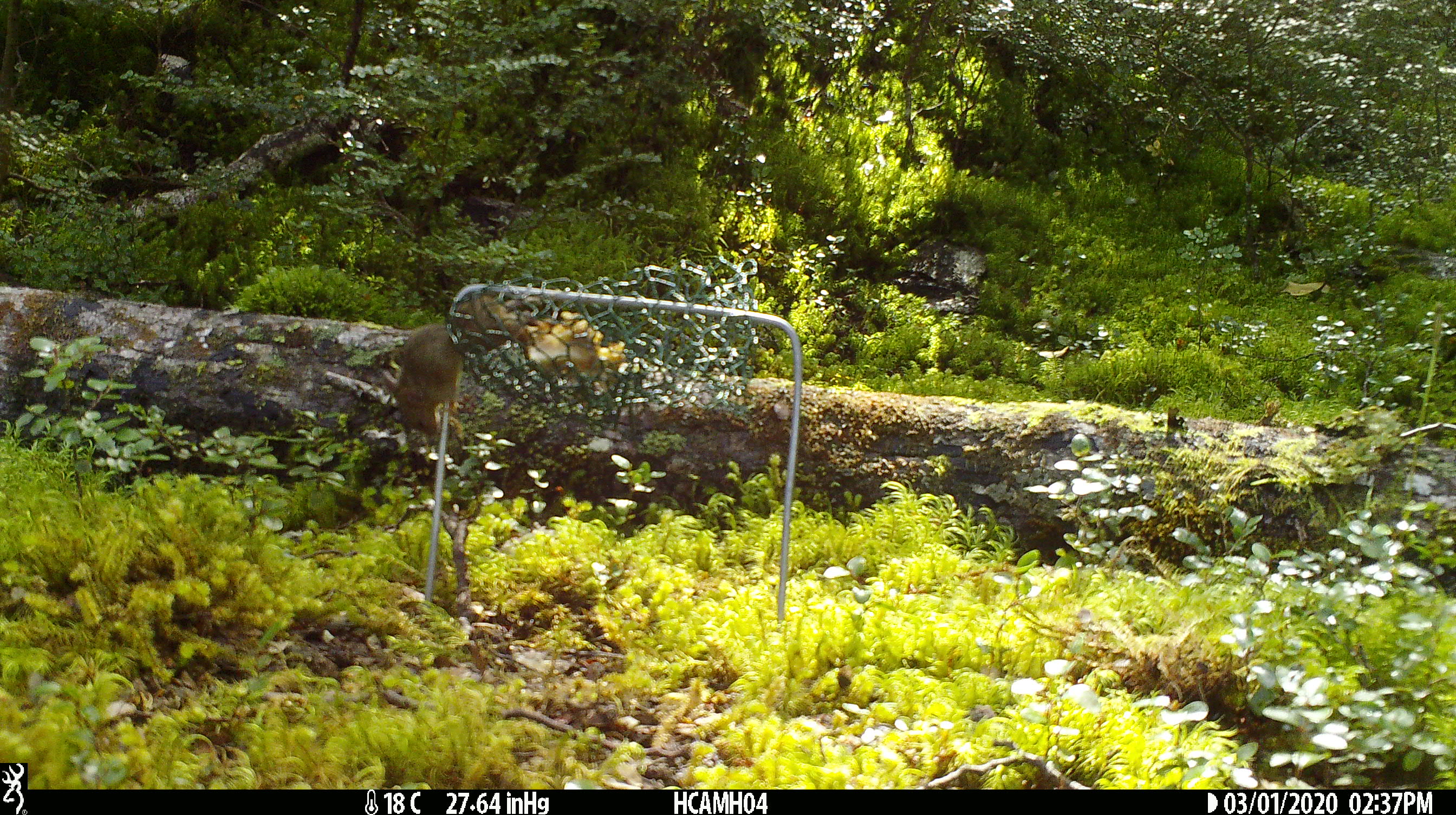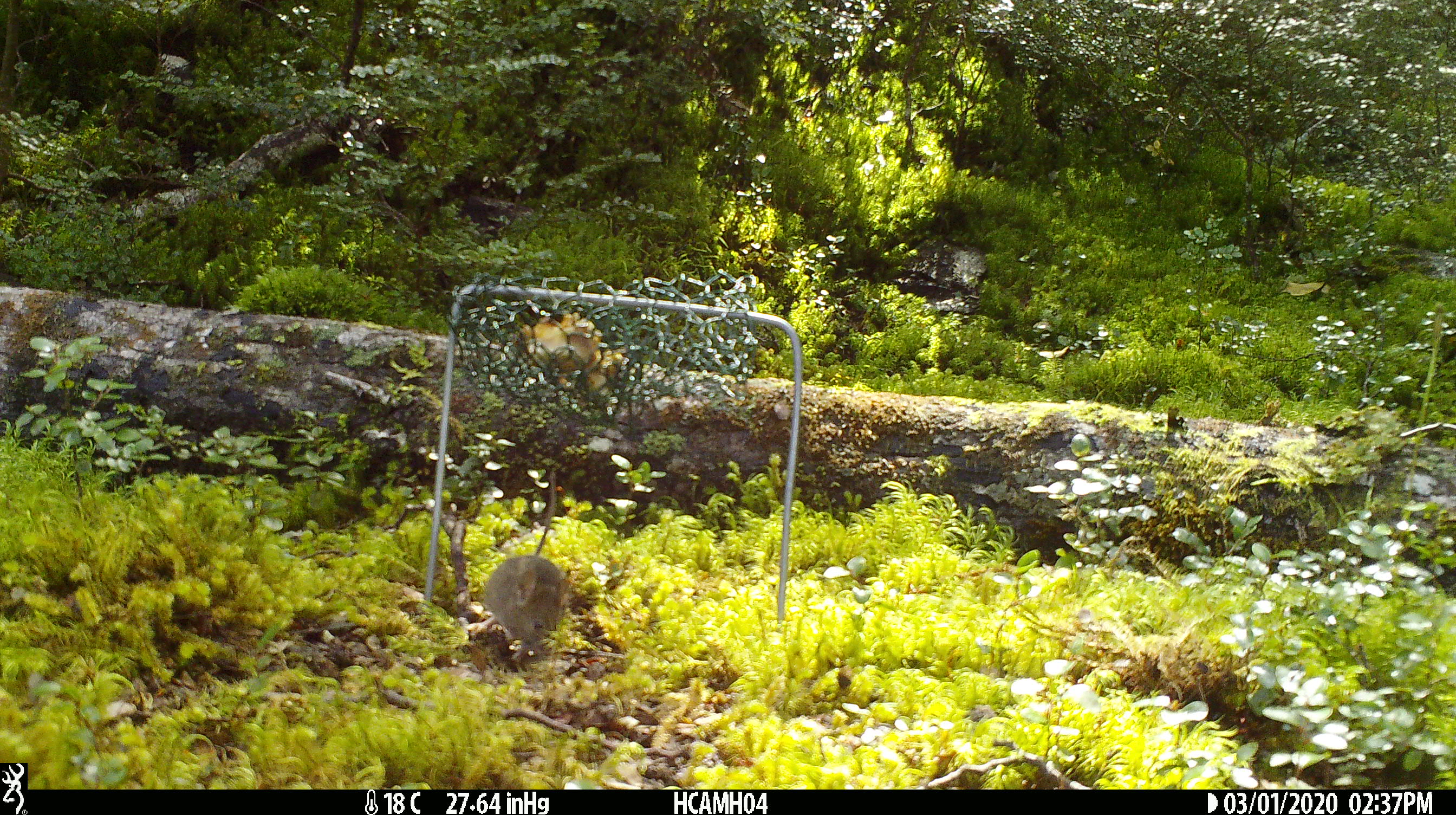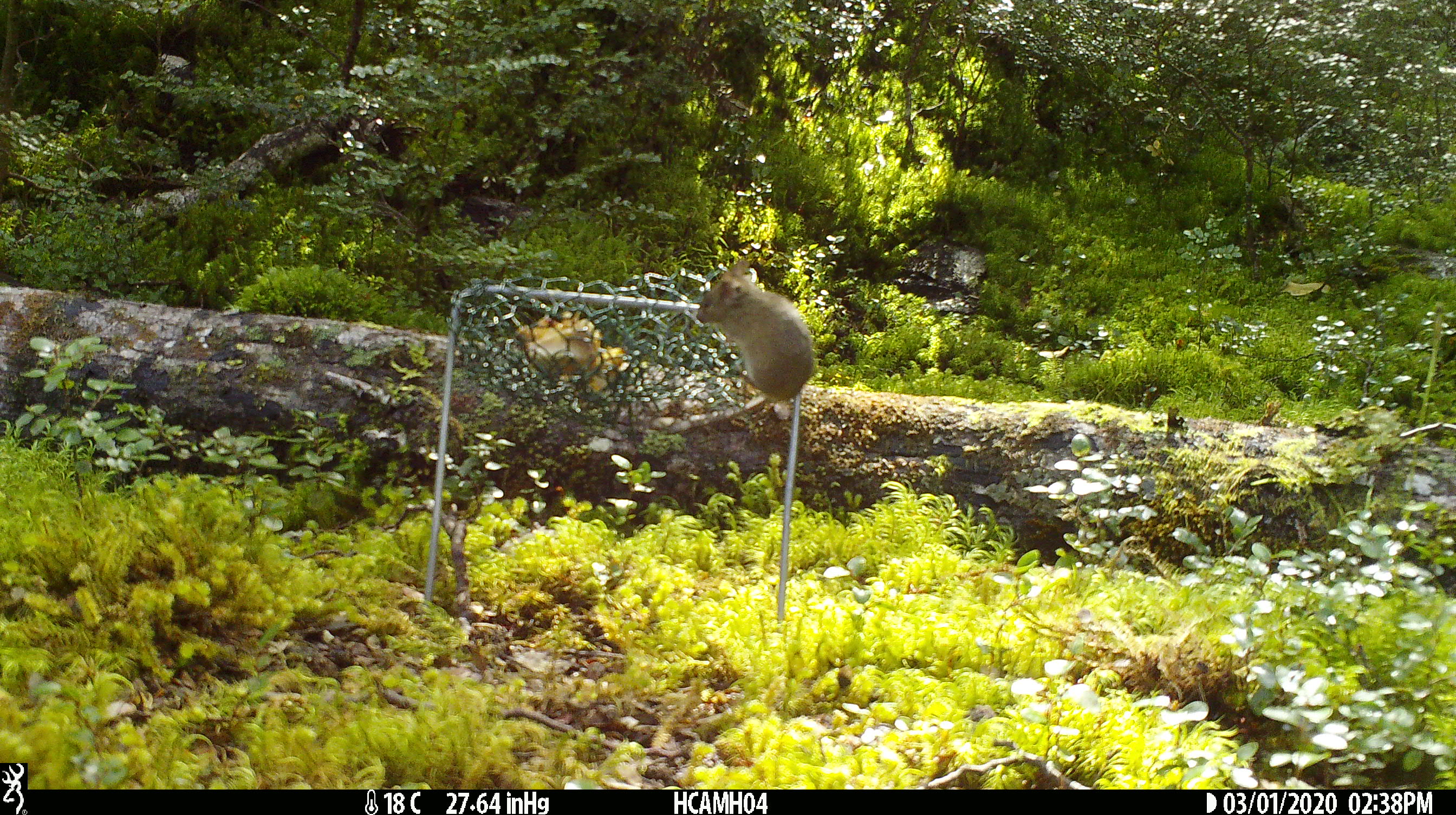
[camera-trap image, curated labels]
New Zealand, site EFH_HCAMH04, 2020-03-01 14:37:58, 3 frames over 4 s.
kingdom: Animalia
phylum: Chordata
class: Mammalia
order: Rodentia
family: Muridae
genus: Mus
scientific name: Mus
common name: mouse